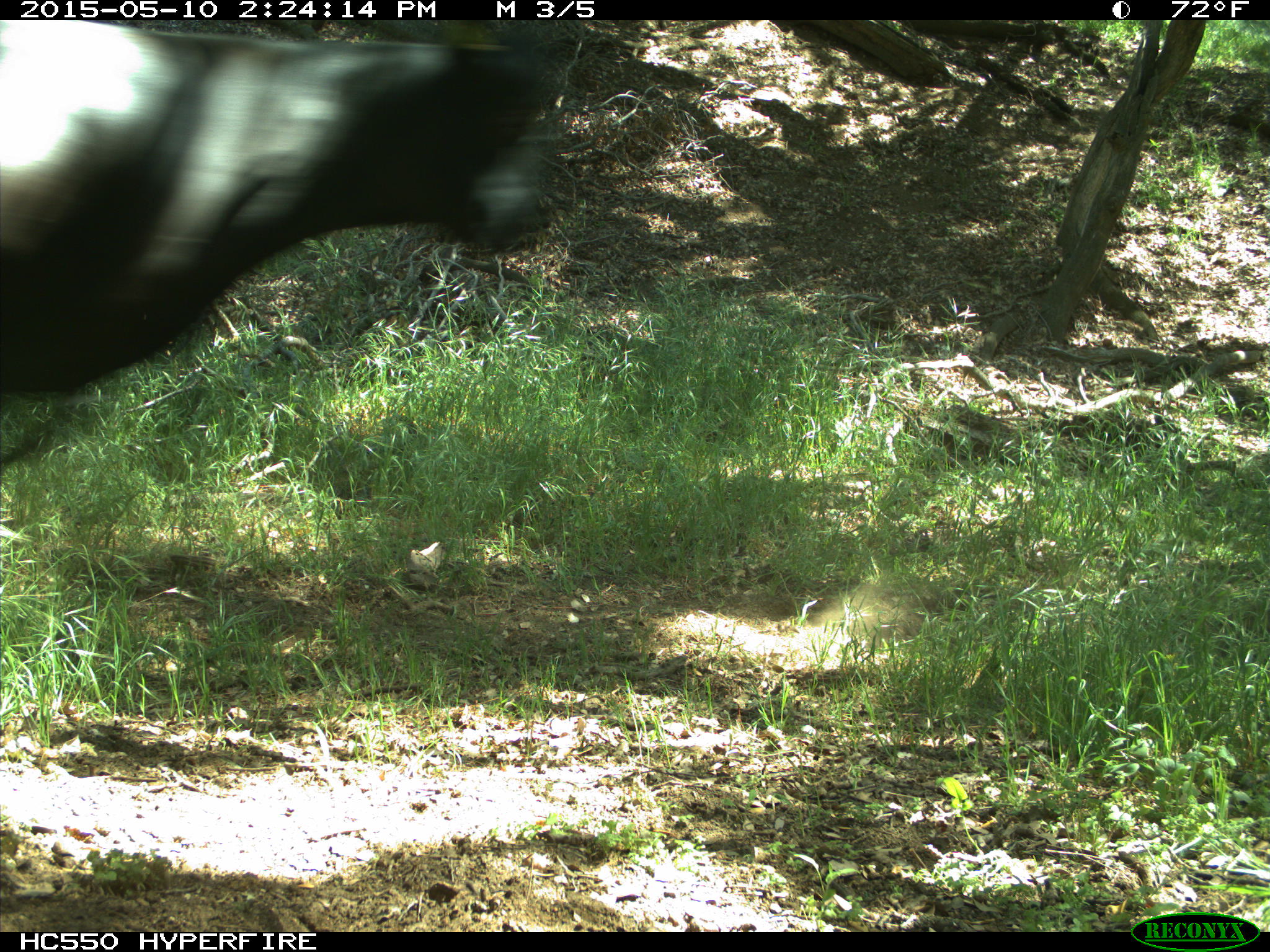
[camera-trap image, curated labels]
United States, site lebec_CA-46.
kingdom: Animalia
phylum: Chordata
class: Mammalia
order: Artiodactyla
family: Bovidae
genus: Bos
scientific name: Bos taurus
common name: domestic cow